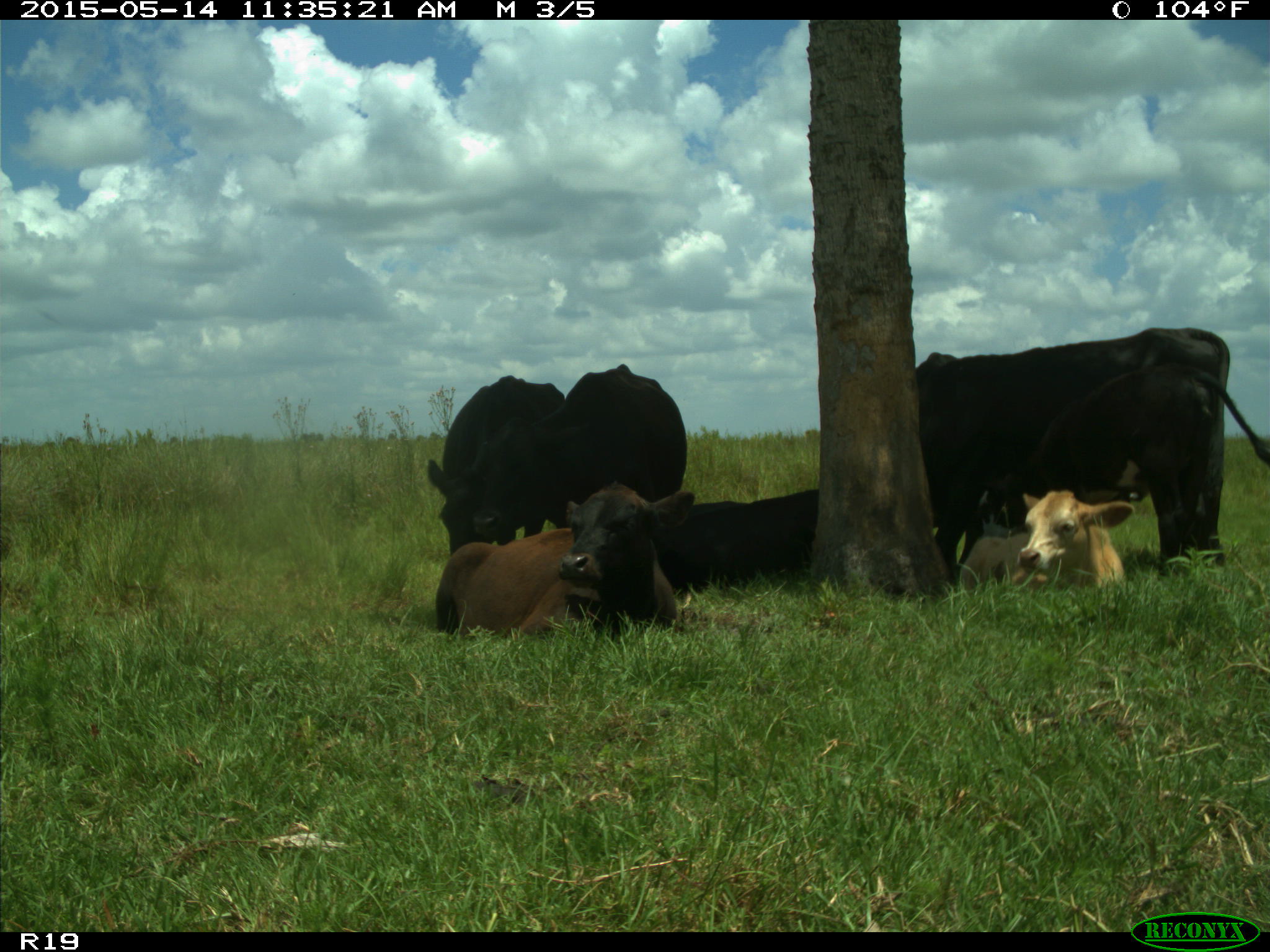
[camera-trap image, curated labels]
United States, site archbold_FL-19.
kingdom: Animalia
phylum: Chordata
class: Mammalia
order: Artiodactyla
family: Bovidae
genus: Bos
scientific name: Bos taurus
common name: domestic cow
Bos taurus (domestic cow).